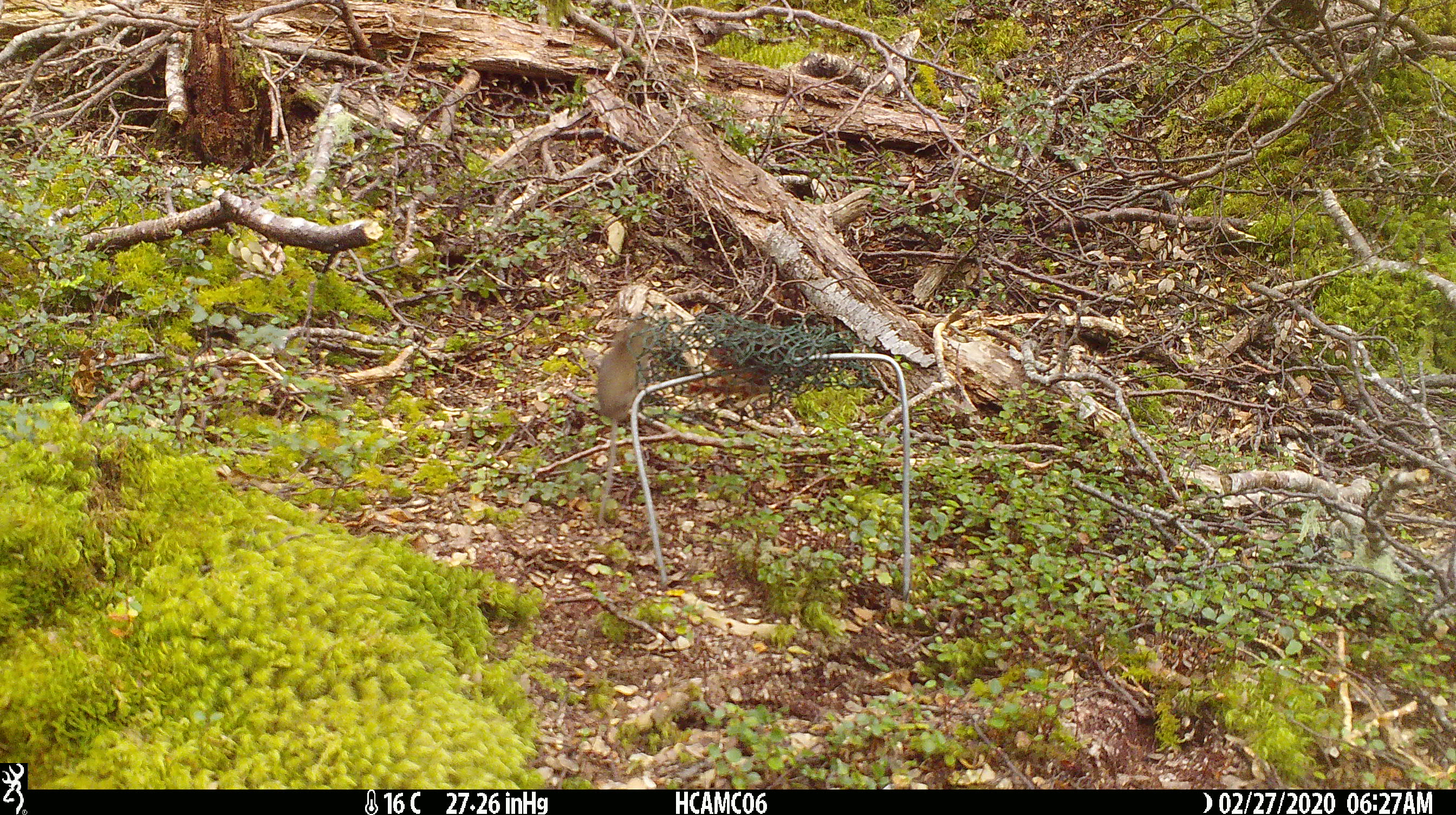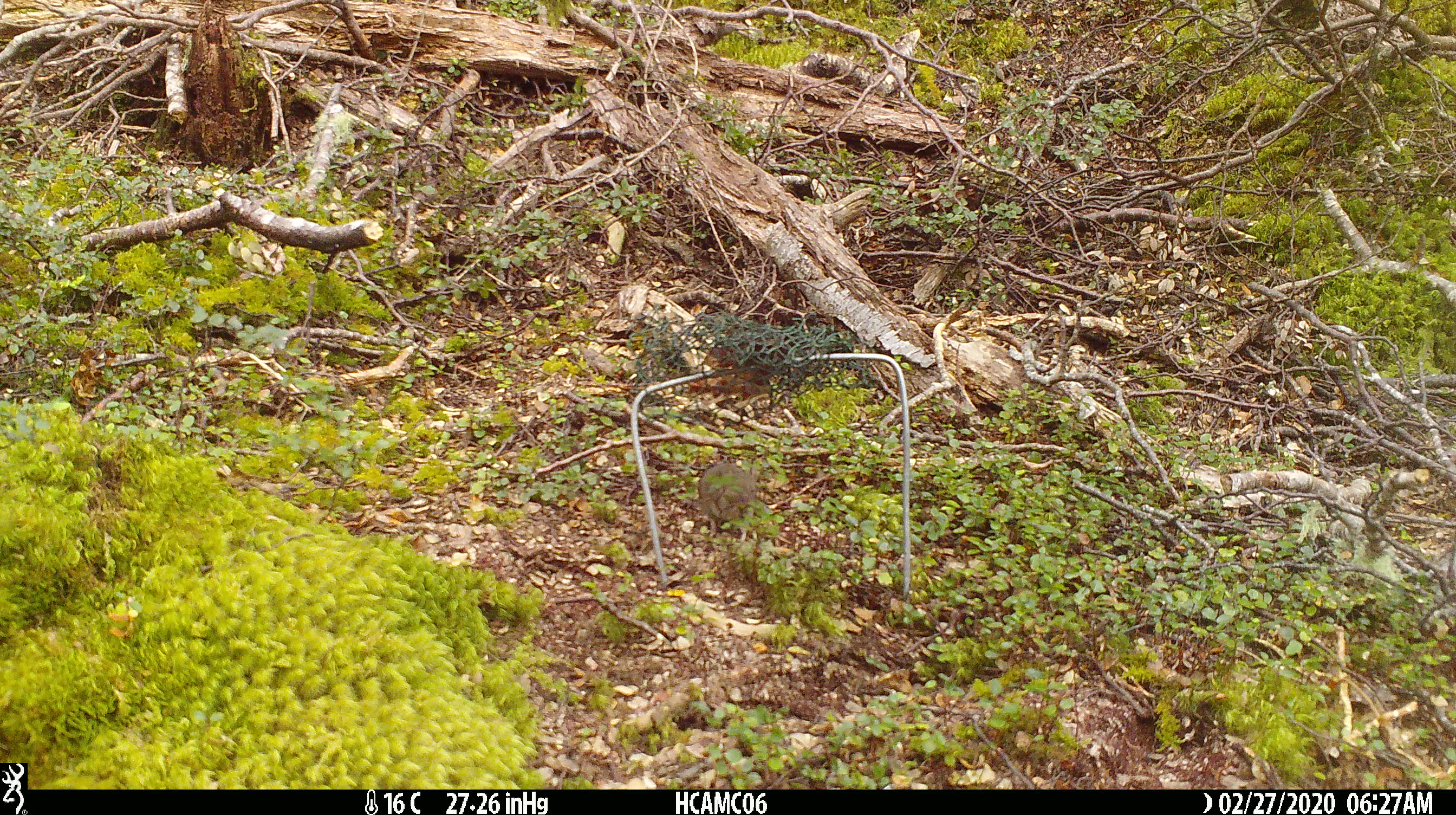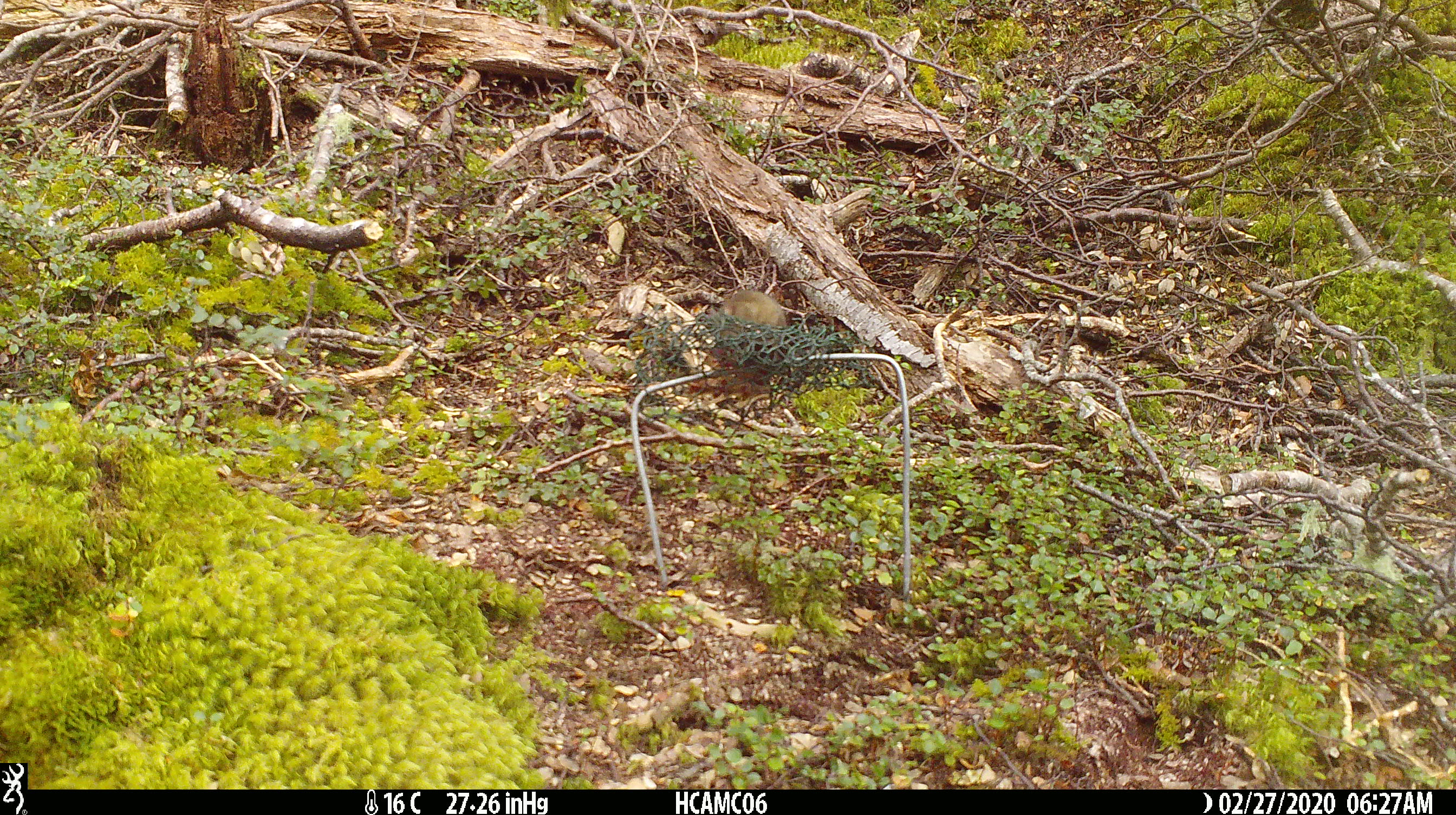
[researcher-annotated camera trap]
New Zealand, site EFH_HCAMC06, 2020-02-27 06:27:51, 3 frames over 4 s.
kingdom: Animalia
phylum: Chordata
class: Mammalia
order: Rodentia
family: Muridae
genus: Mus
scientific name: Mus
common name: mouse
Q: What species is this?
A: Mouse (Mus).